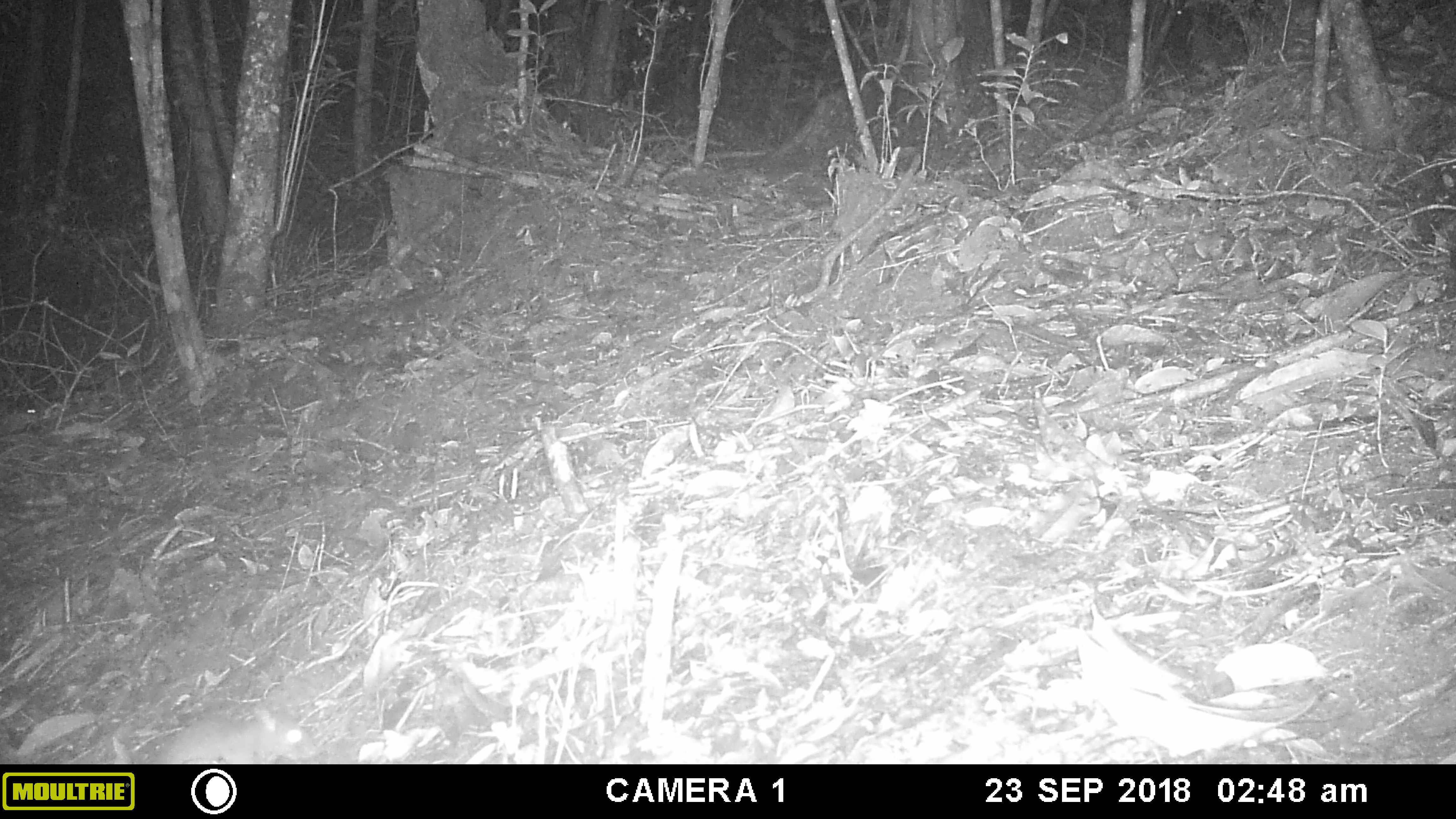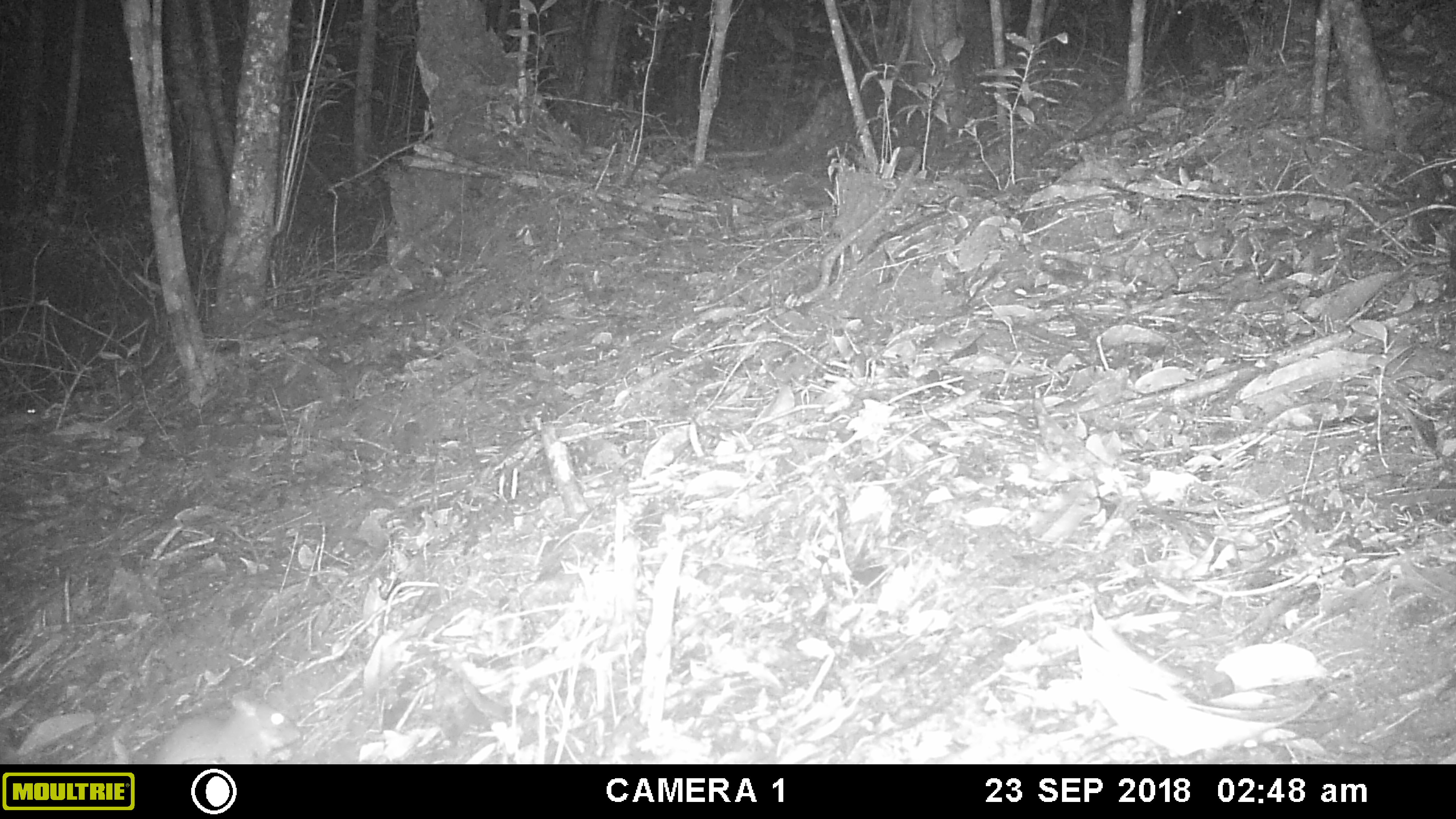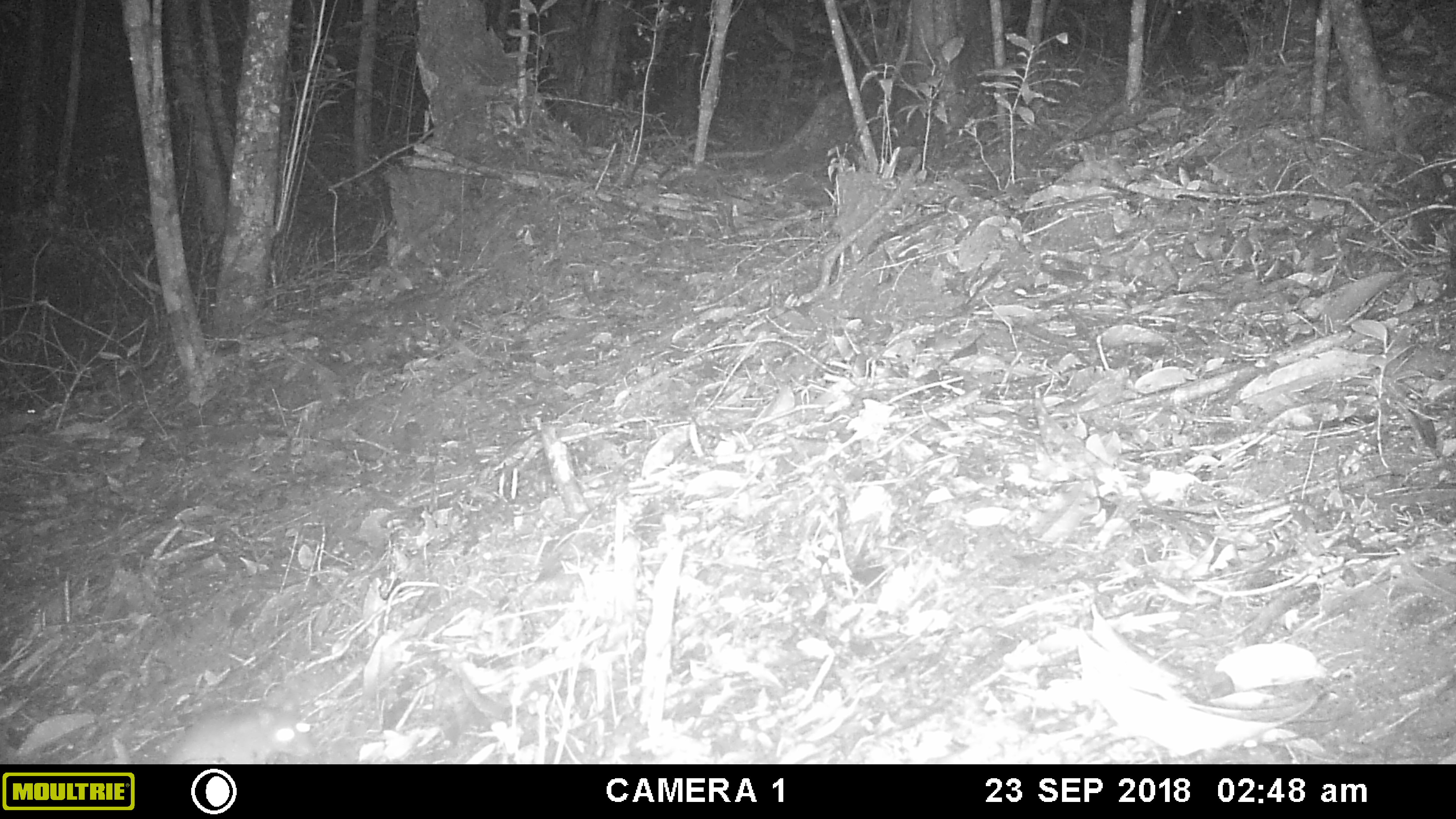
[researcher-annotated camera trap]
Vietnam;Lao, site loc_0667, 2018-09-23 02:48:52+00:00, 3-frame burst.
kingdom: Animalia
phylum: Chordata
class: Mammalia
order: Rodentia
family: Muridae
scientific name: Muridae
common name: old-world mice and rats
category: unidentified murid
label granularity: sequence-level